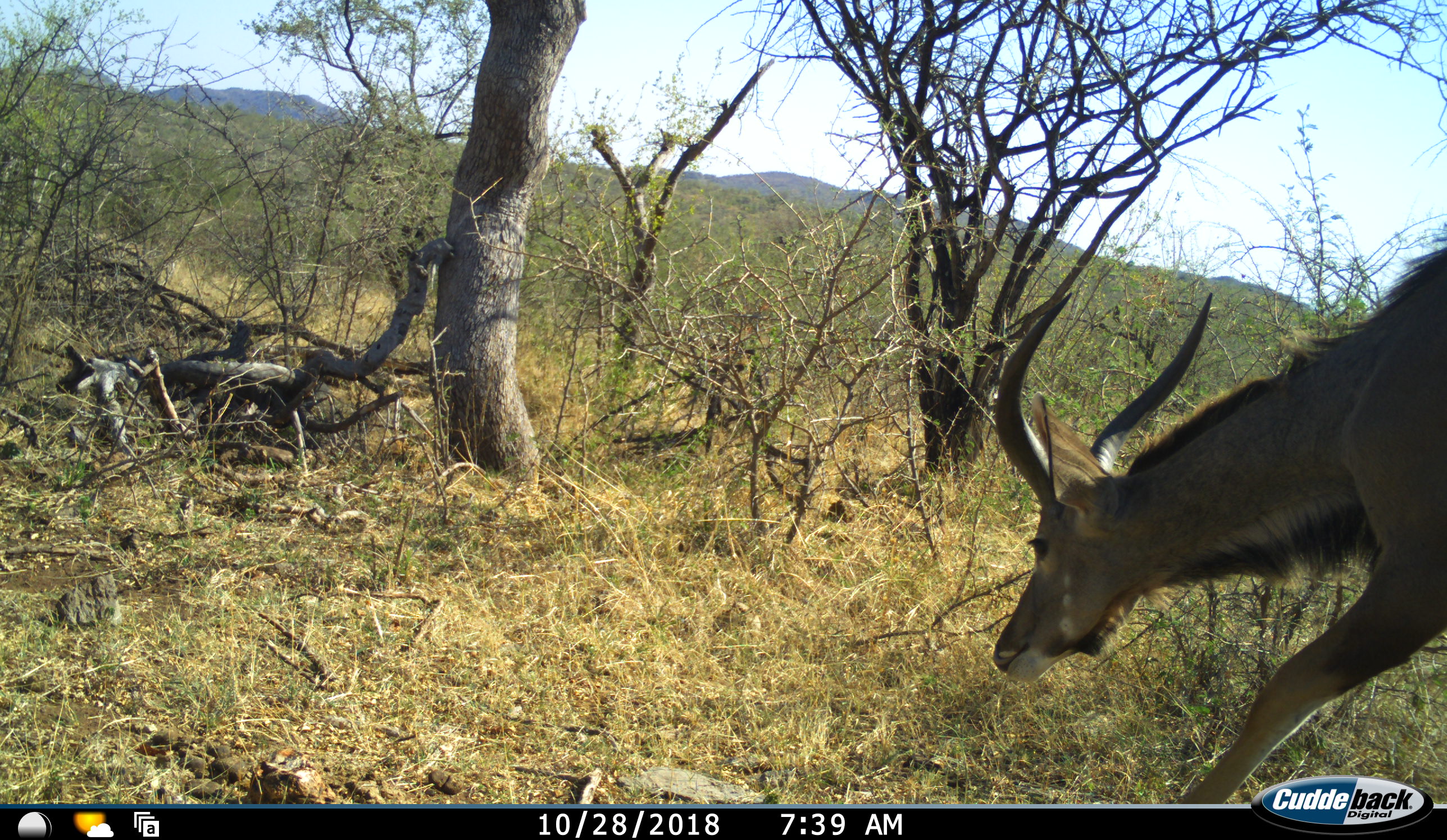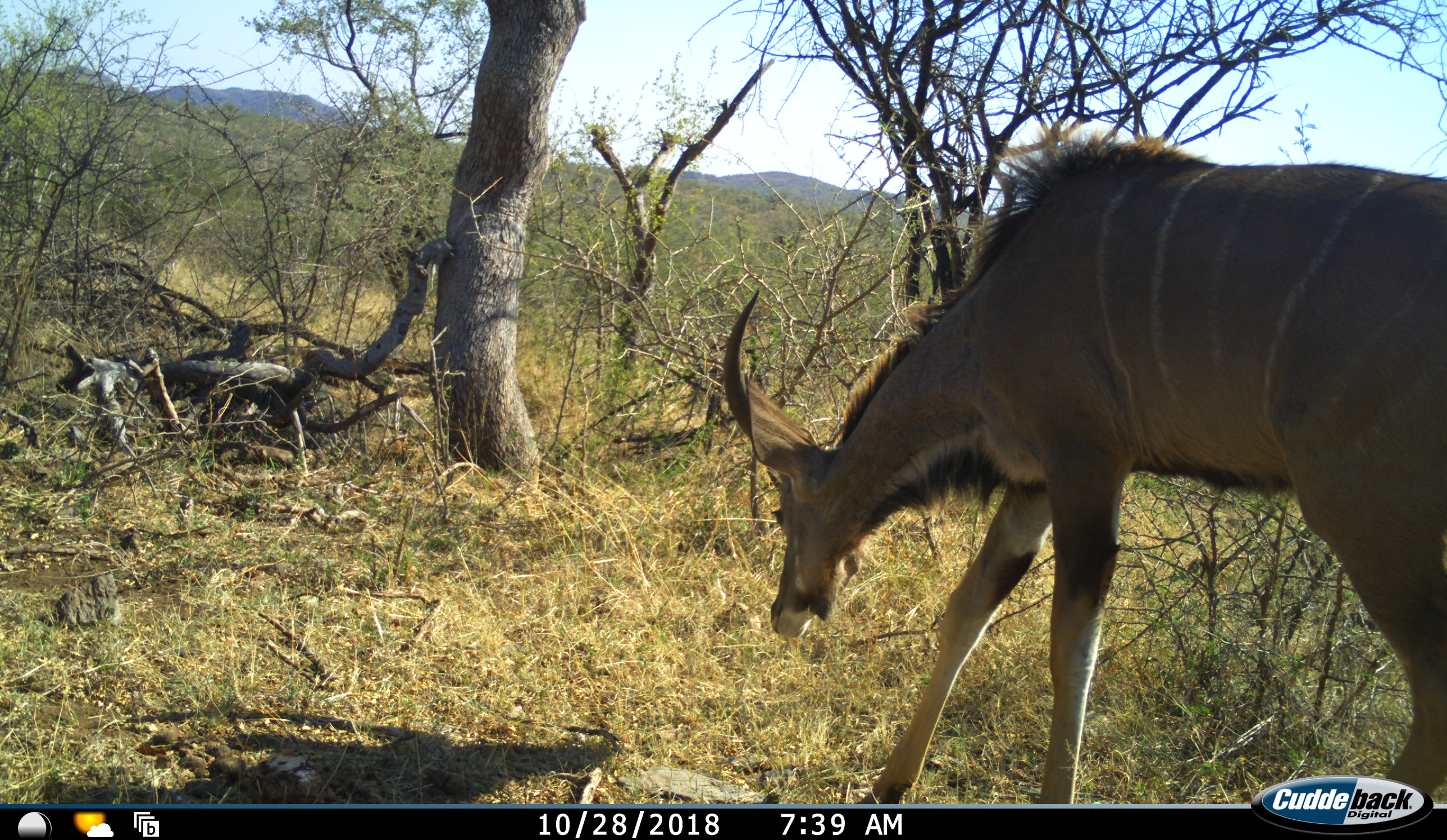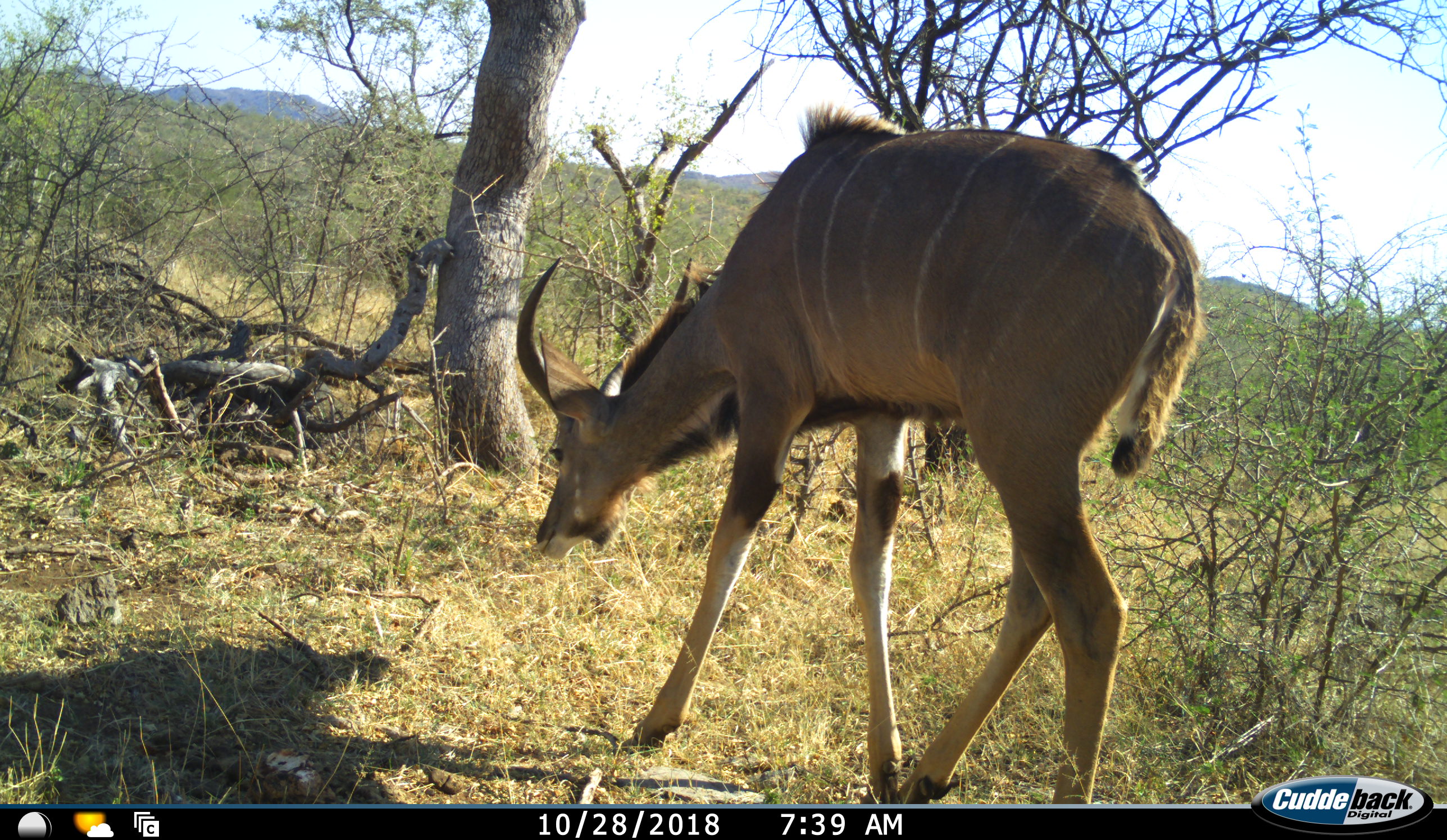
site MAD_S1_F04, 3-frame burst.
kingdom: Animalia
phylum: Chordata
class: Mammalia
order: Artiodactyla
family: Bovidae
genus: Tragelaphus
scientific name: Tragelaphus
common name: kudu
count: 1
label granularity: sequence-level